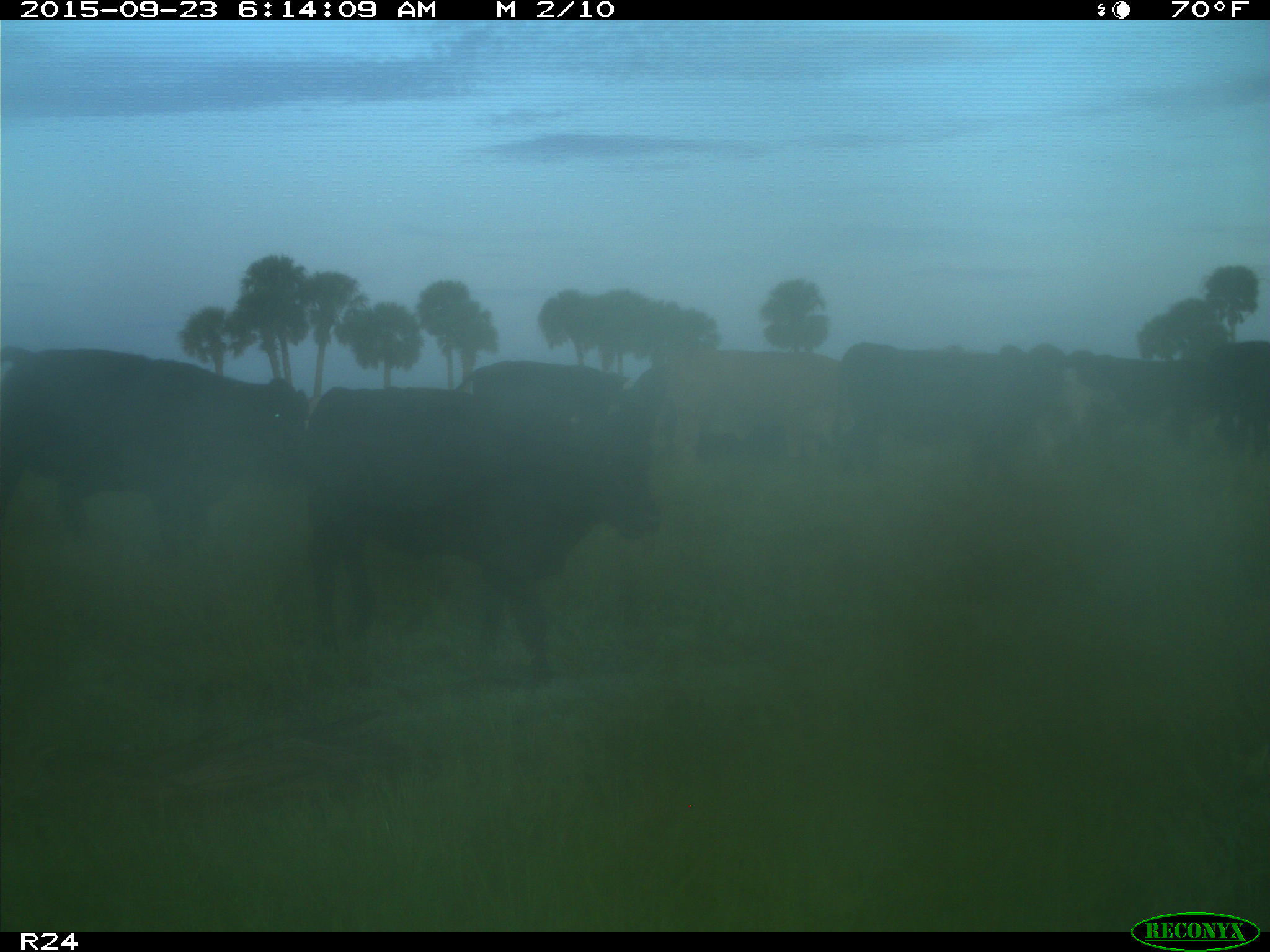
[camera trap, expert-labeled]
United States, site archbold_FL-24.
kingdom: Animalia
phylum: Chordata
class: Mammalia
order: Artiodactyla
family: Bovidae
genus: Bos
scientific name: Bos taurus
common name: domestic cow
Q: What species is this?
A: Bos taurus (domestic cow).